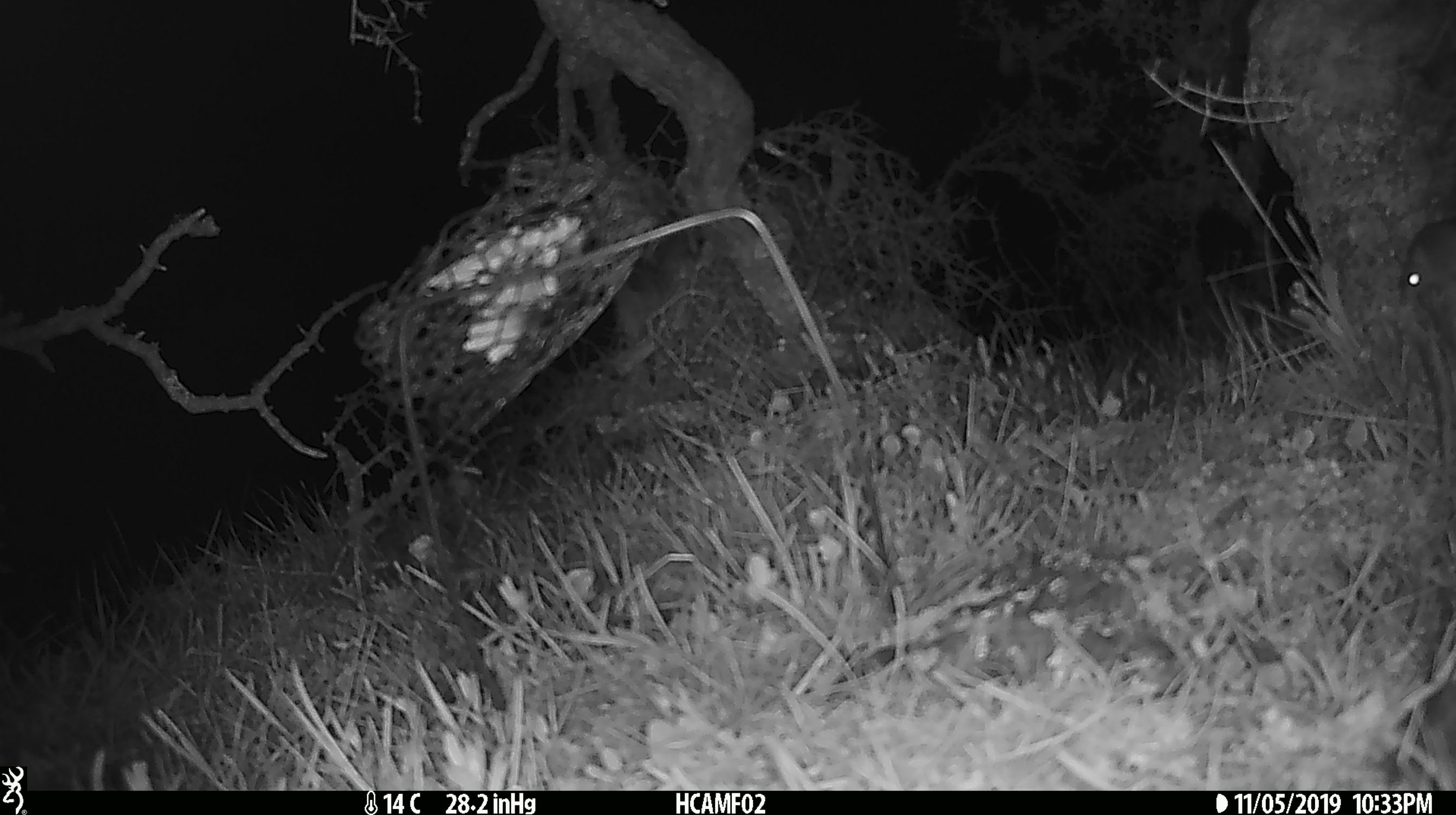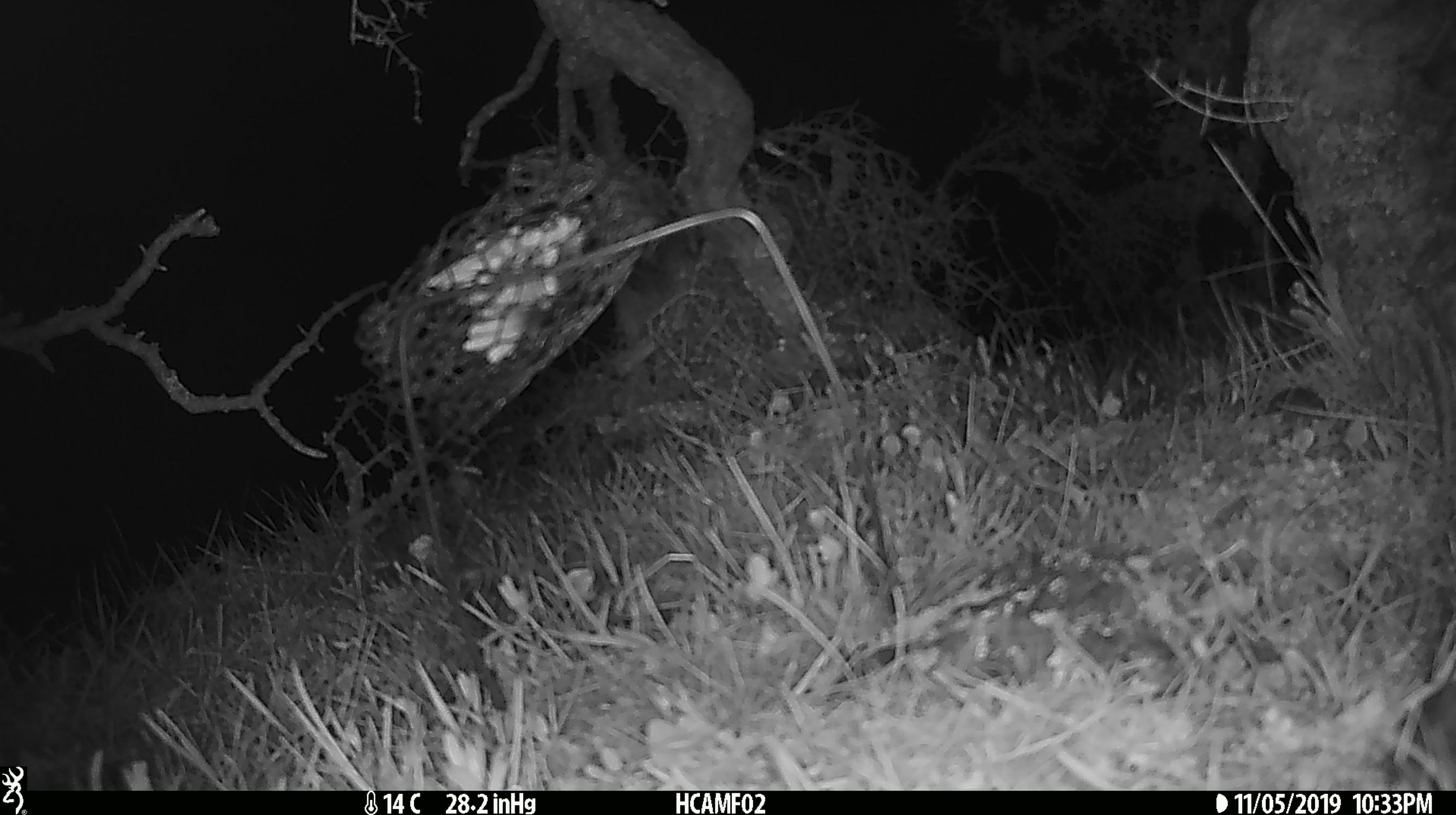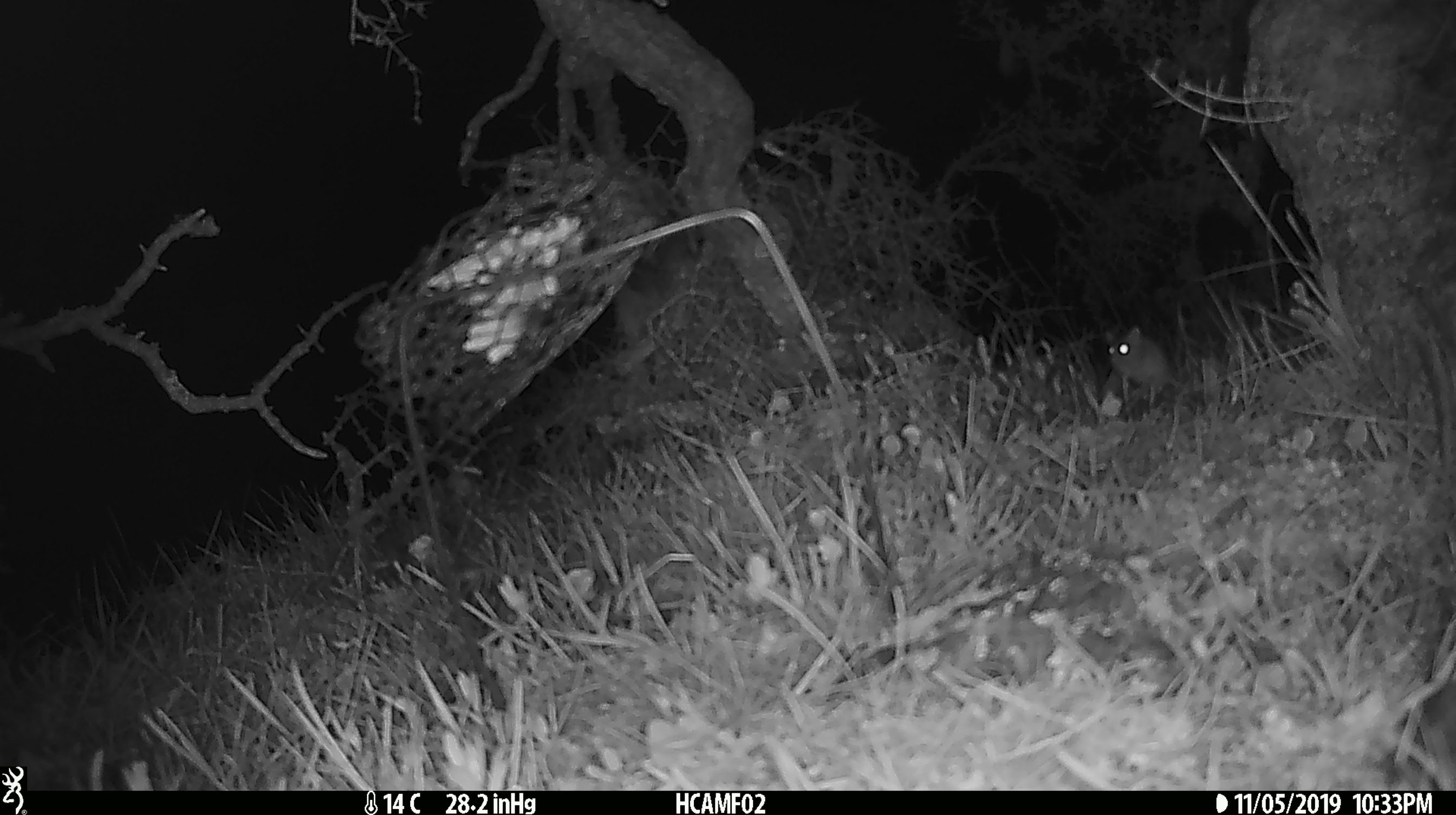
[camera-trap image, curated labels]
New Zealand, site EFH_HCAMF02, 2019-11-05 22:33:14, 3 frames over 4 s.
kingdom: Animalia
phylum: Chordata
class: Mammalia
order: Rodentia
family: Muridae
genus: Mus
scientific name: Mus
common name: mouse